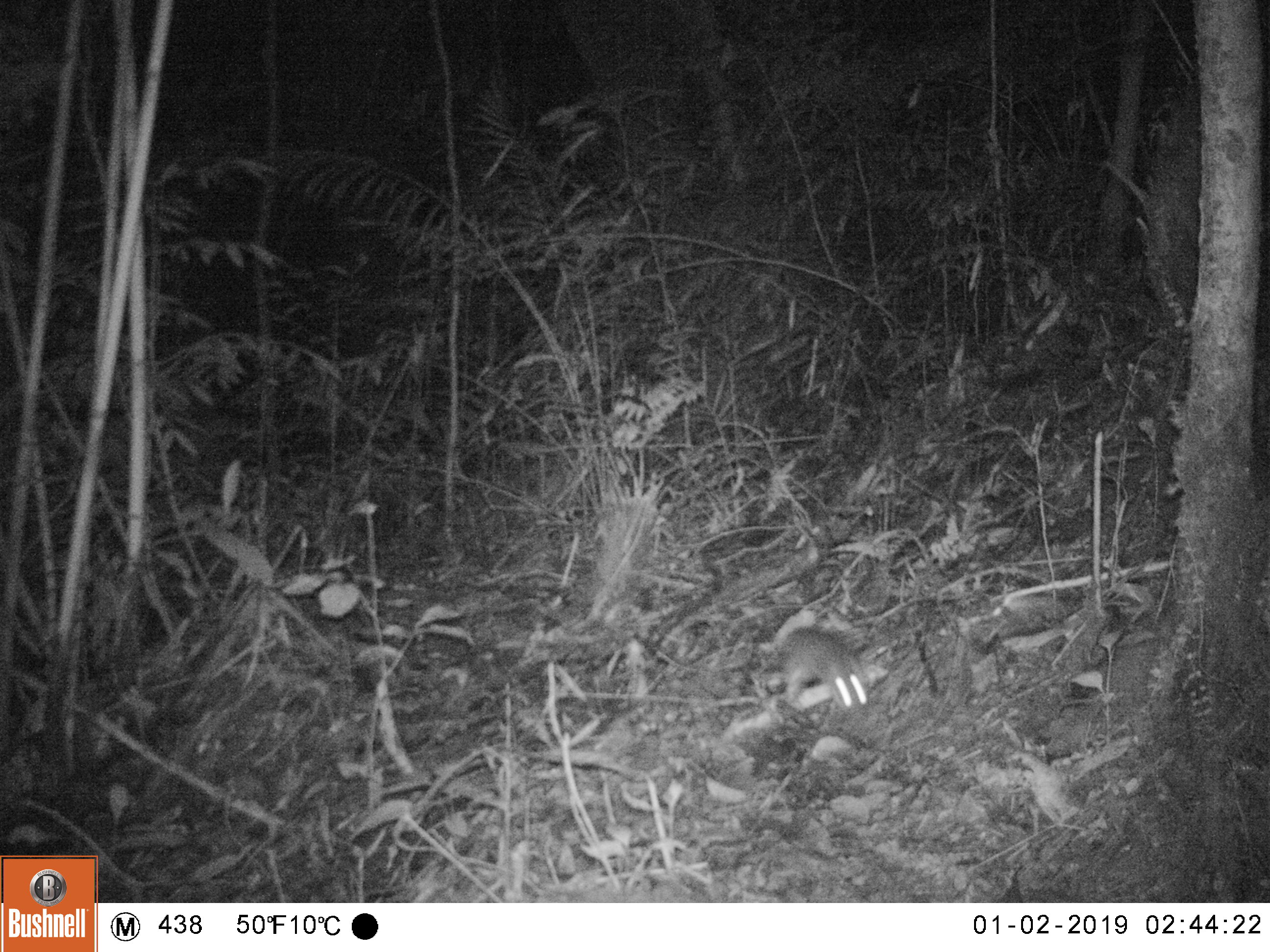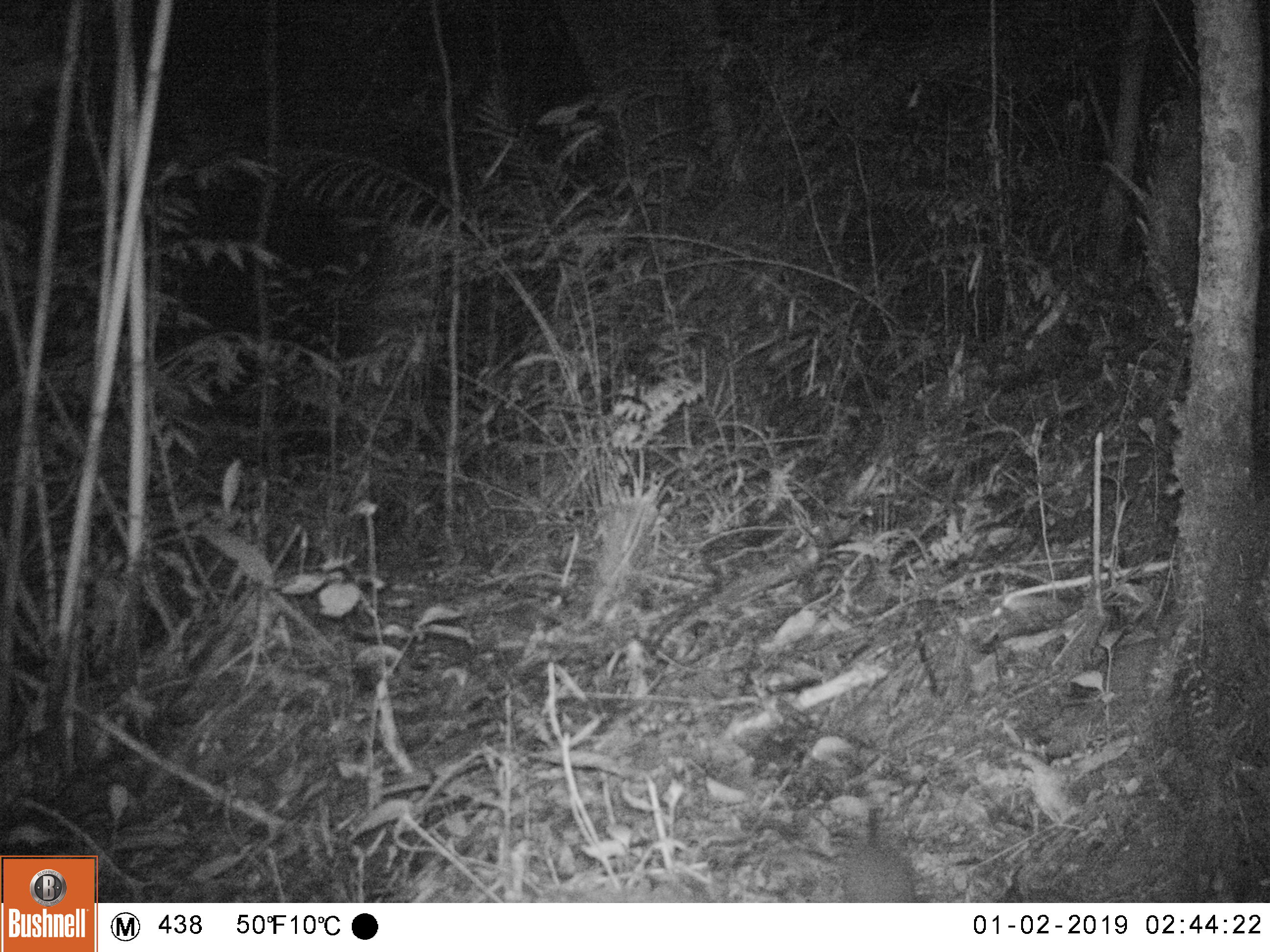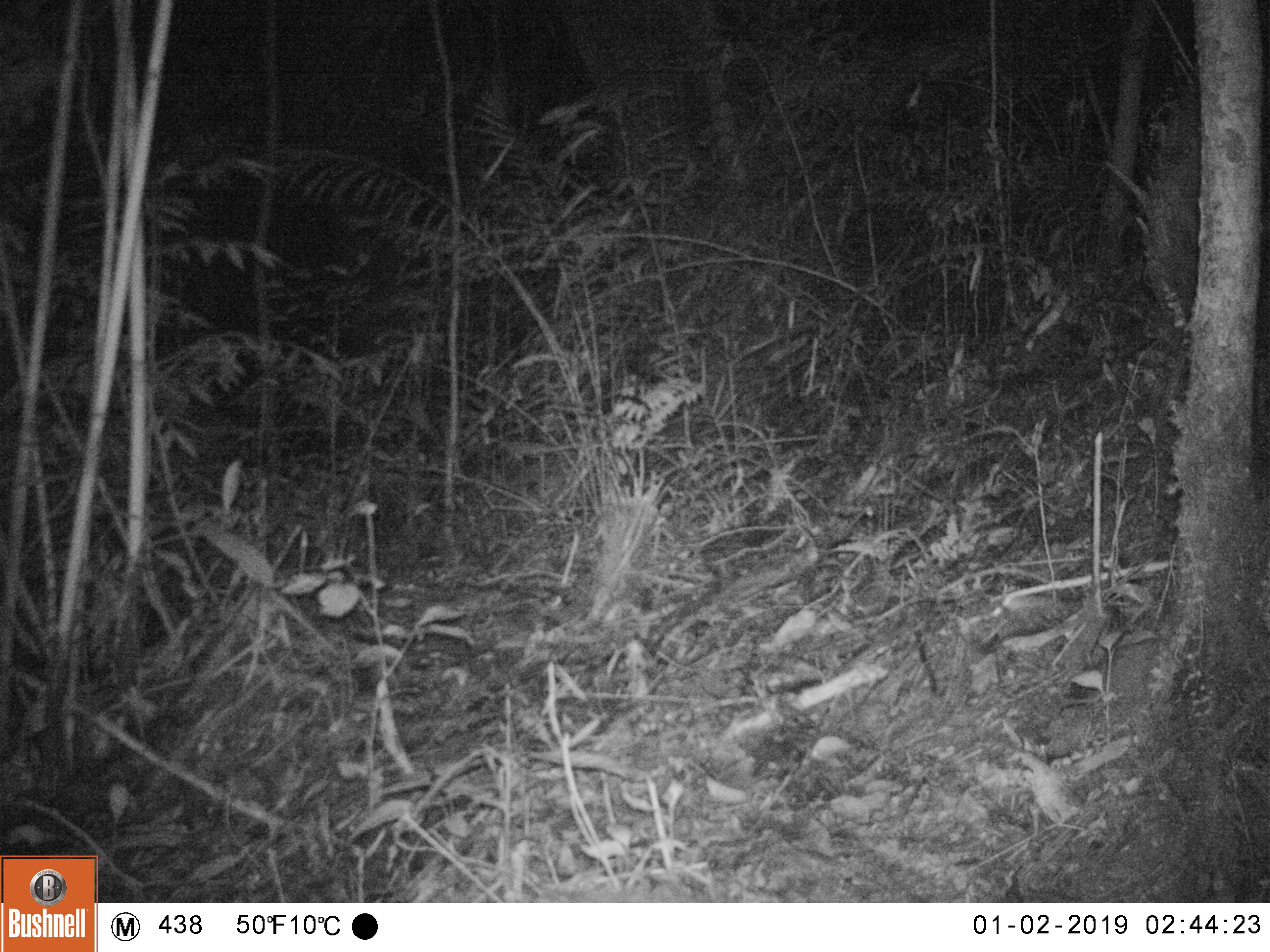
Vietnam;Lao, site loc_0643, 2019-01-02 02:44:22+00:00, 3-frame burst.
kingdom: Animalia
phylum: Chordata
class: Mammalia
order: Rodentia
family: Muridae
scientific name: Muridae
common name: old-world mice and rats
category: unidentified murid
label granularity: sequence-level